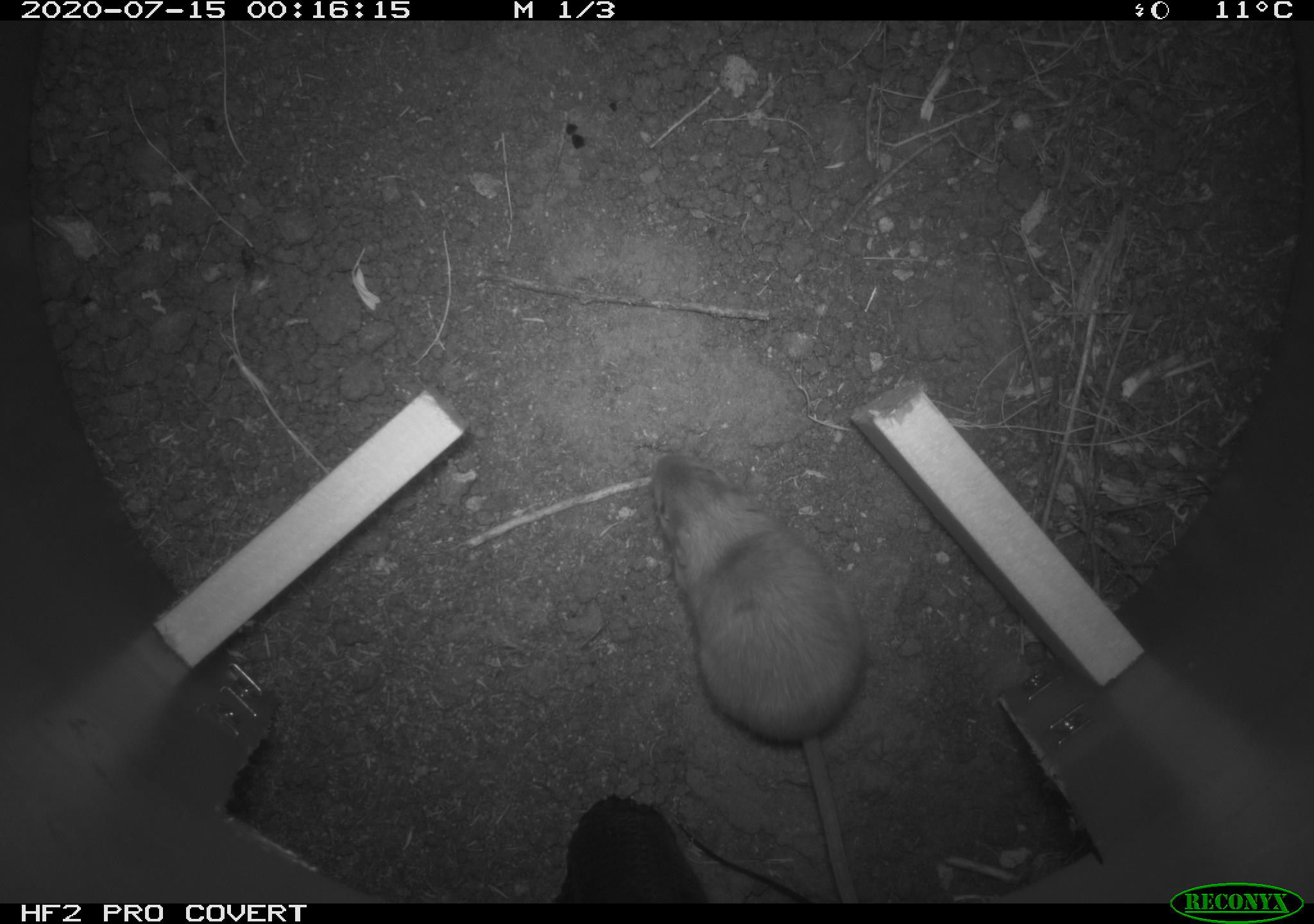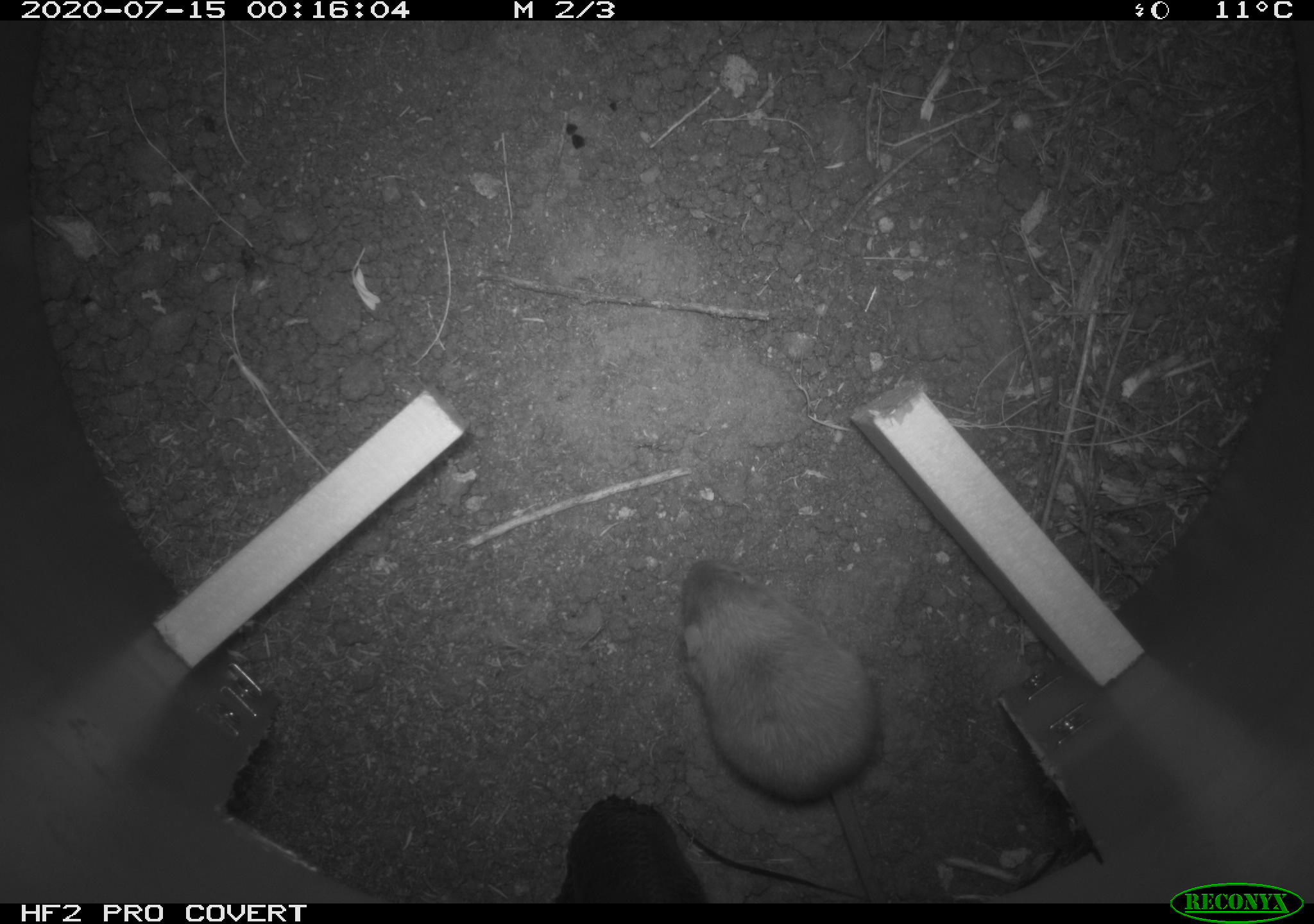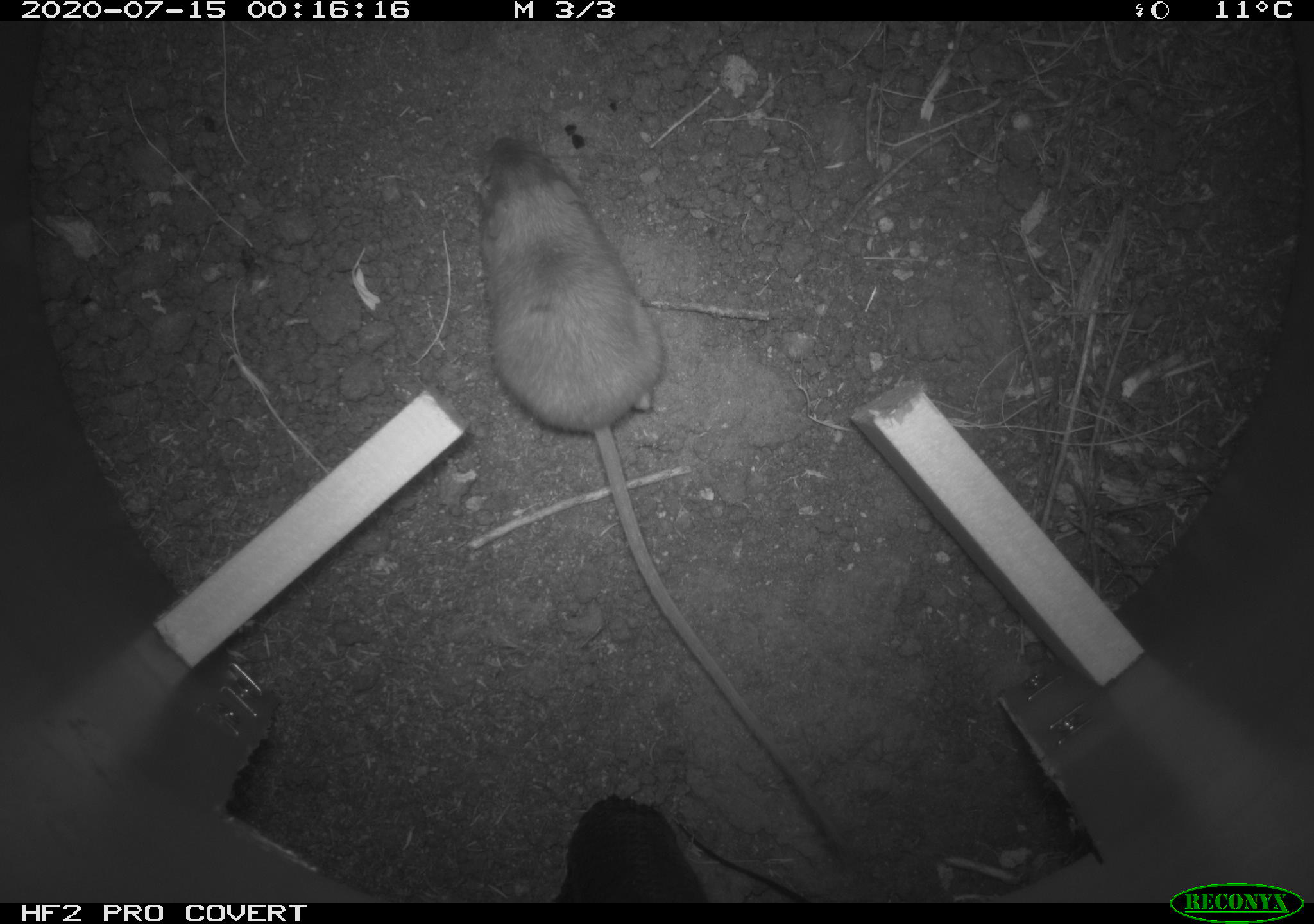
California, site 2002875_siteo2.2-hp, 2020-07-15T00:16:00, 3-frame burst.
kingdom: Animalia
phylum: Chordata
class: Mammalia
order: Rodentia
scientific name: Rodentia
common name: rodent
Rodent (Rodentia).